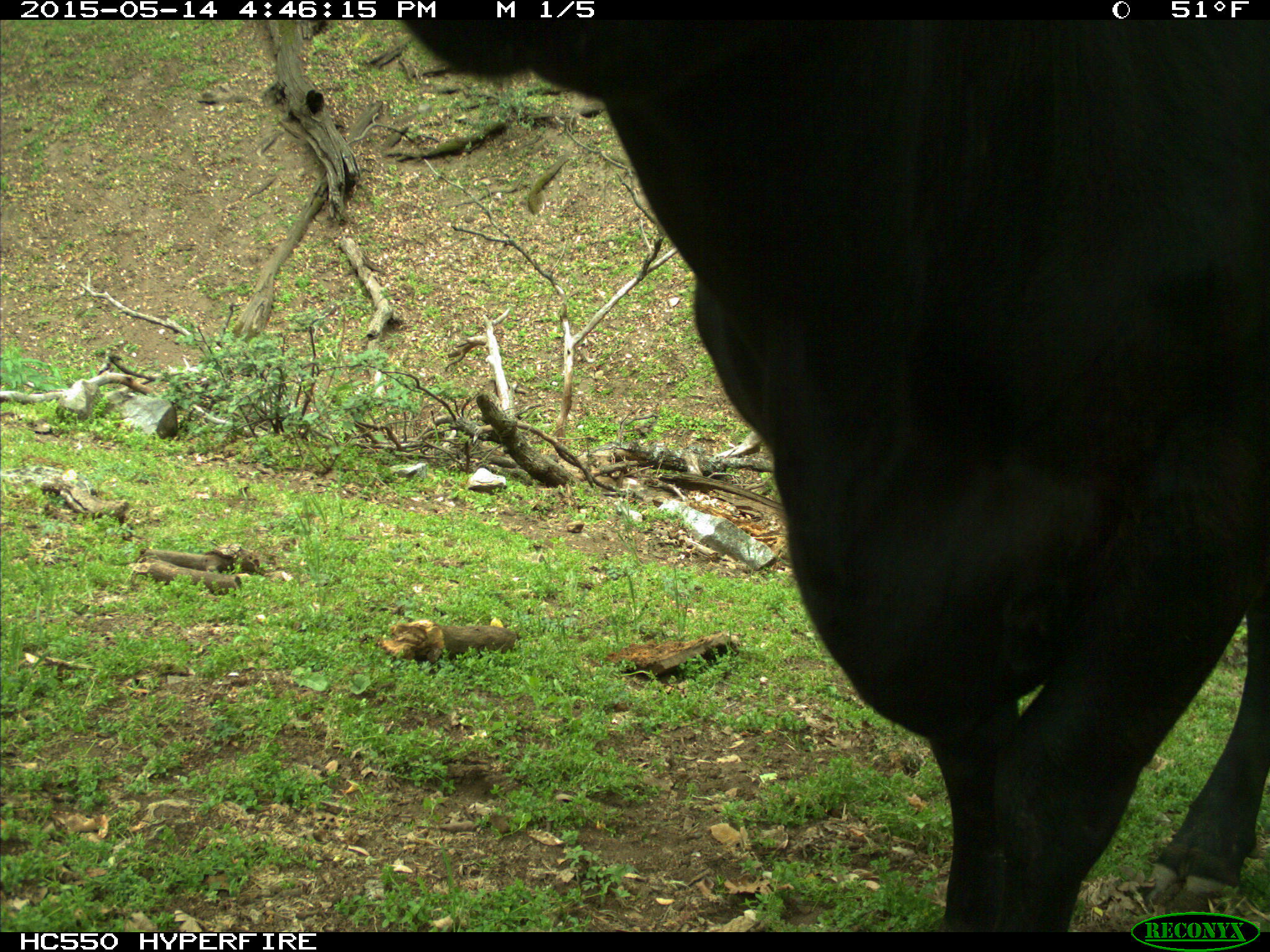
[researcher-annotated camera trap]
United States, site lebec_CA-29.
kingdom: Animalia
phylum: Chordata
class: Mammalia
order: Artiodactyla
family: Bovidae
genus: Bos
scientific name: Bos taurus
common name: domestic cow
Bos taurus (domestic cow).